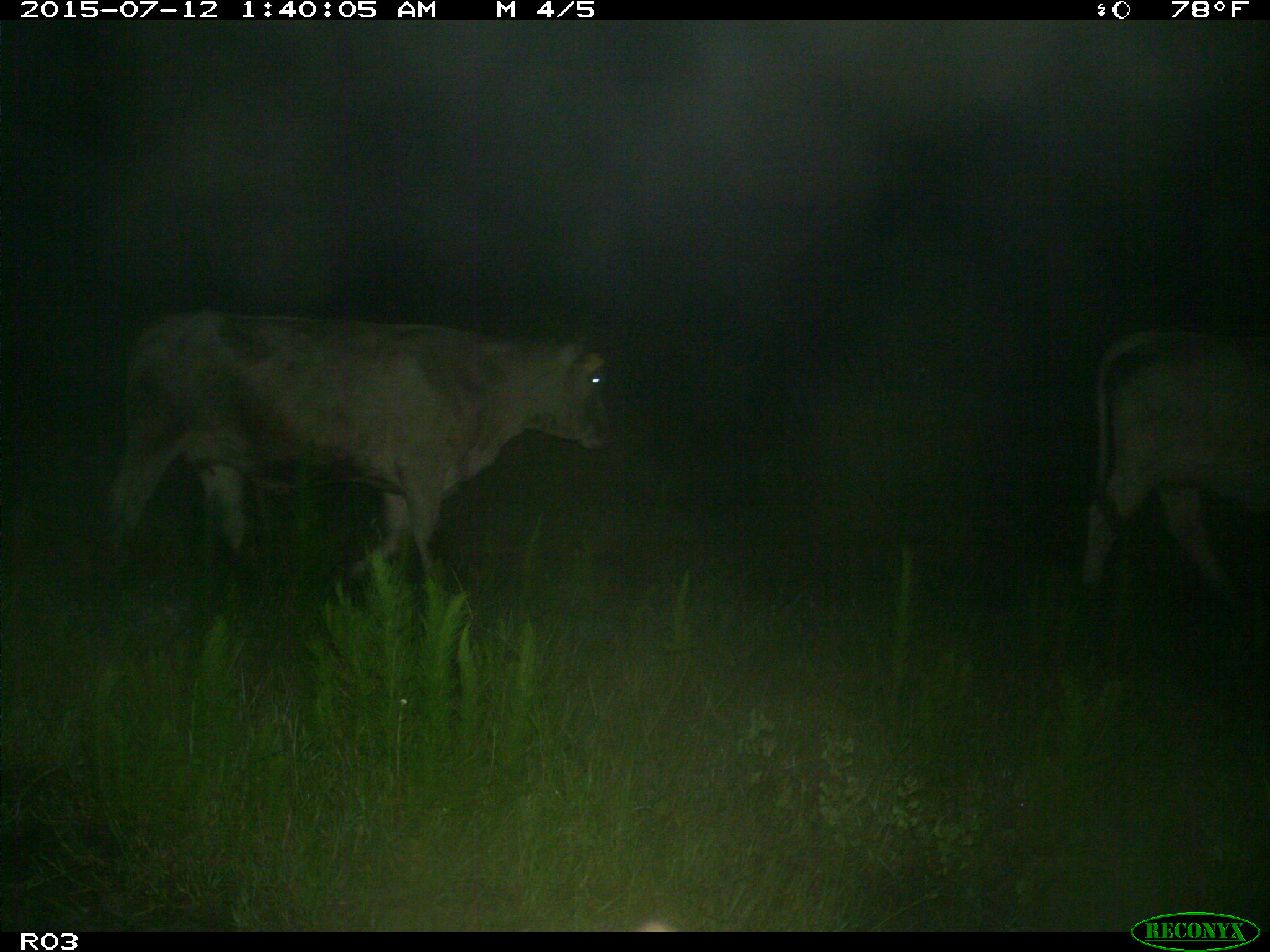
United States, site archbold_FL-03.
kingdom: Animalia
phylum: Chordata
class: Mammalia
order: Artiodactyla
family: Bovidae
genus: Bos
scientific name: Bos taurus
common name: domestic cow